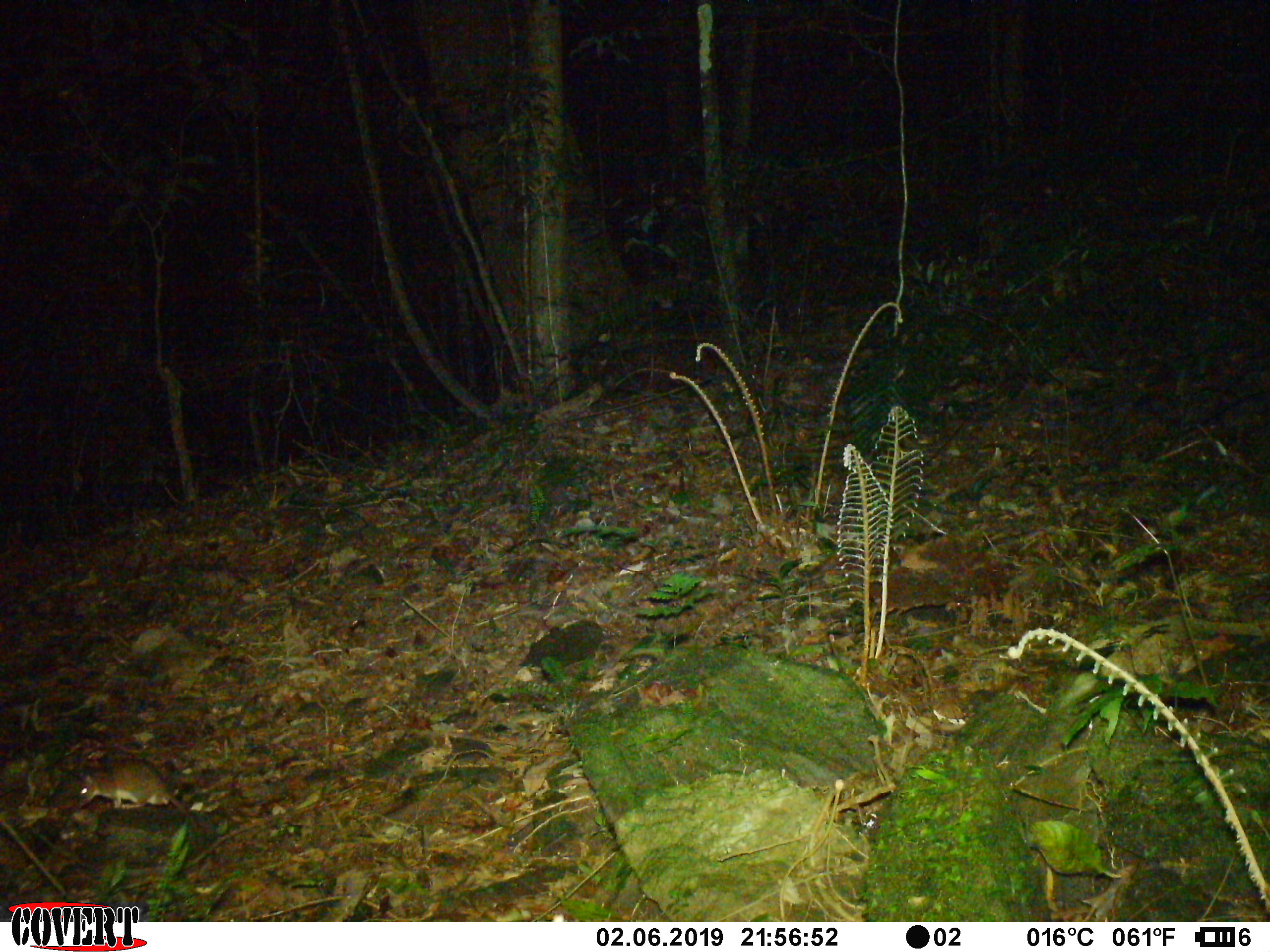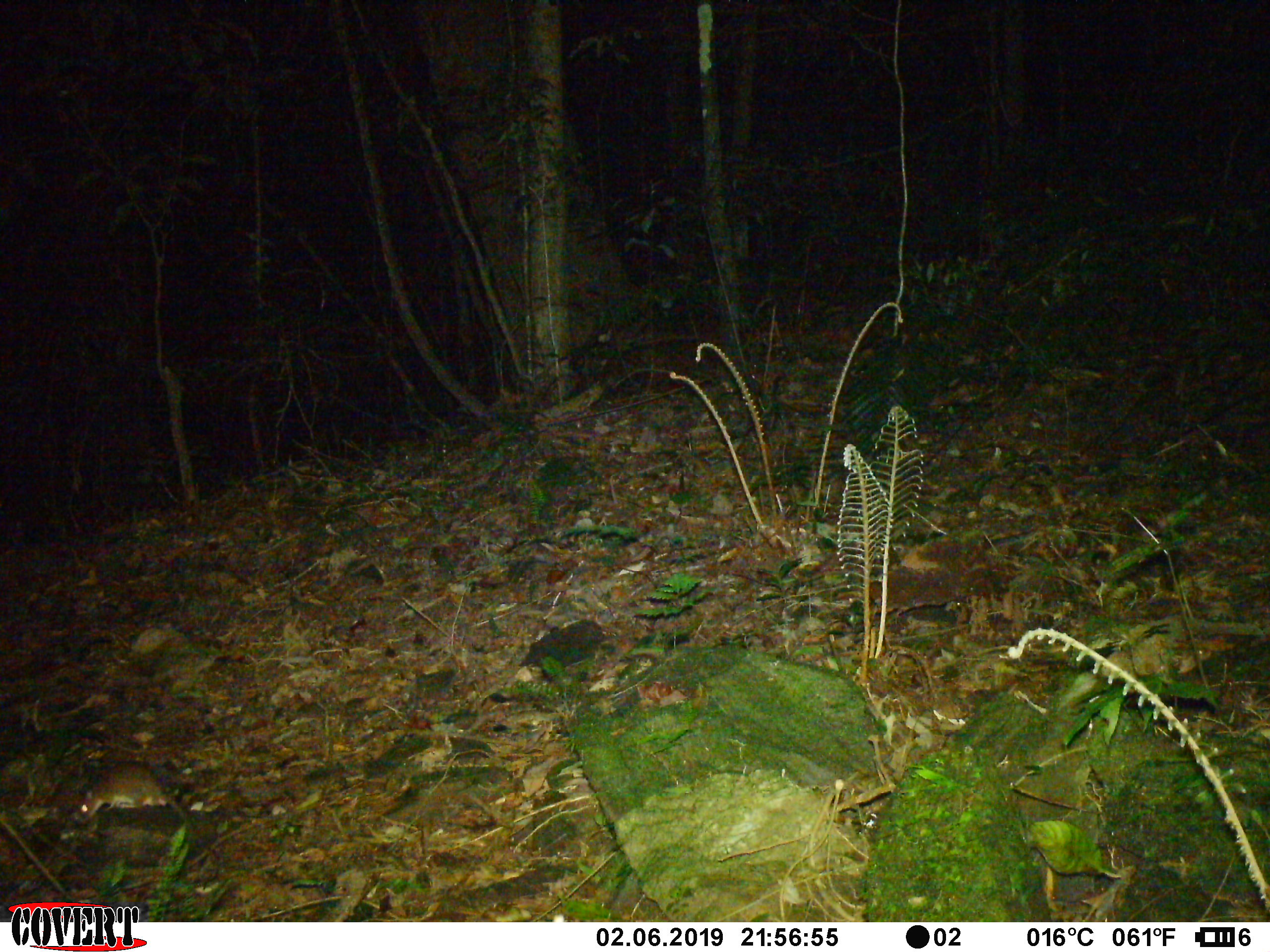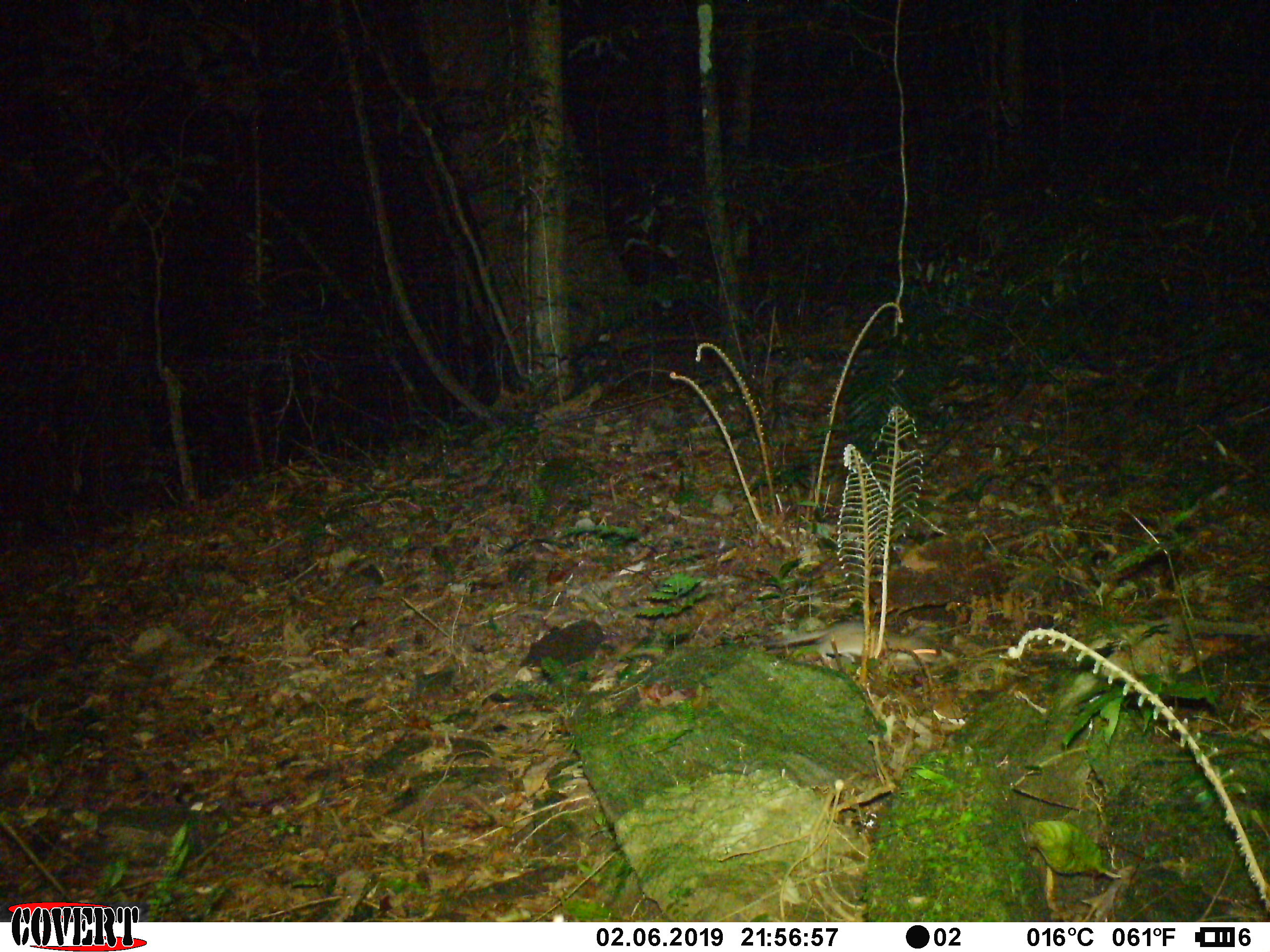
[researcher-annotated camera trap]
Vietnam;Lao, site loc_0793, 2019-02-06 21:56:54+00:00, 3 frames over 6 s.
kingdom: Animalia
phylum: Chordata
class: Mammalia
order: Rodentia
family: Muridae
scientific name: Muridae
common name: old-world mice and rats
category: unidentified murid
Unidentified murid (old-world mice and rats) (Muridae). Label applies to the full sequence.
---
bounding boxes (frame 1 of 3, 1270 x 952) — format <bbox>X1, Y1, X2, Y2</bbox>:
unidentified murid: <bbox>74, 758, 199, 830</bbox>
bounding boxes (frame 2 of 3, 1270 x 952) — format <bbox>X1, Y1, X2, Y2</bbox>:
unidentified murid: <bbox>74, 761, 219, 859</bbox>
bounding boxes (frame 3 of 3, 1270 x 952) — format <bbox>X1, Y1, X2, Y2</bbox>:
unidentified murid: <bbox>766, 620, 953, 663</bbox>